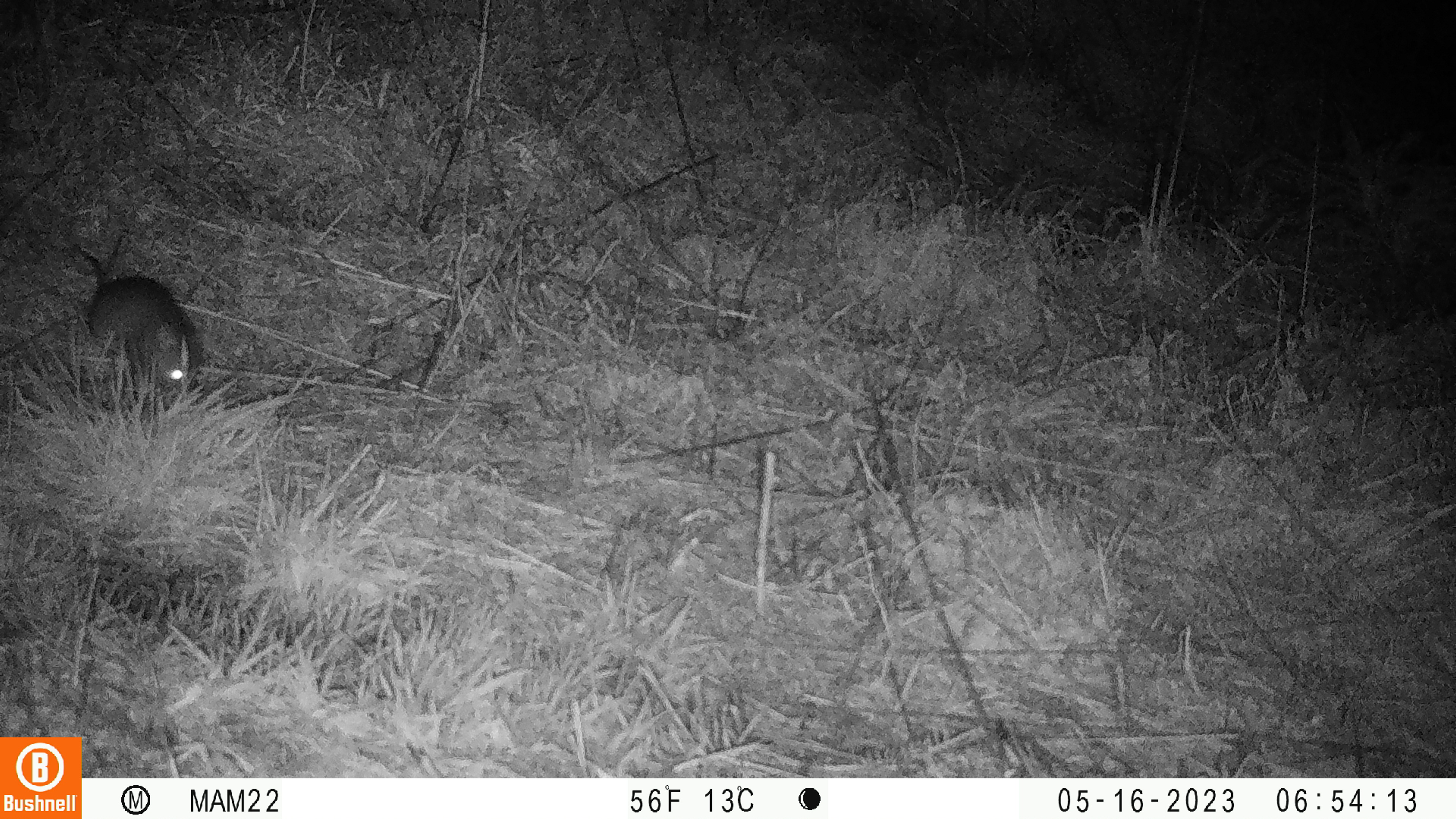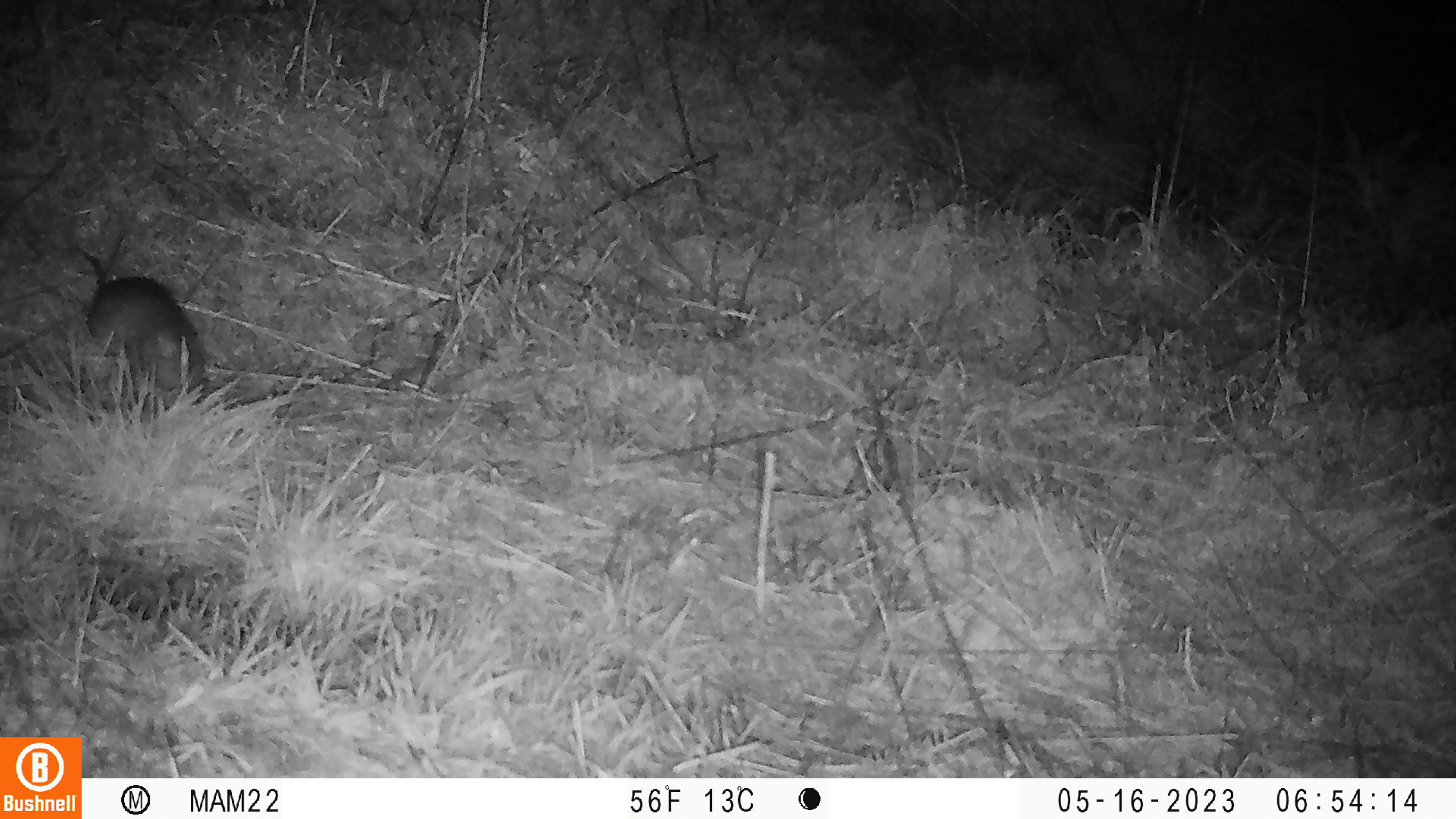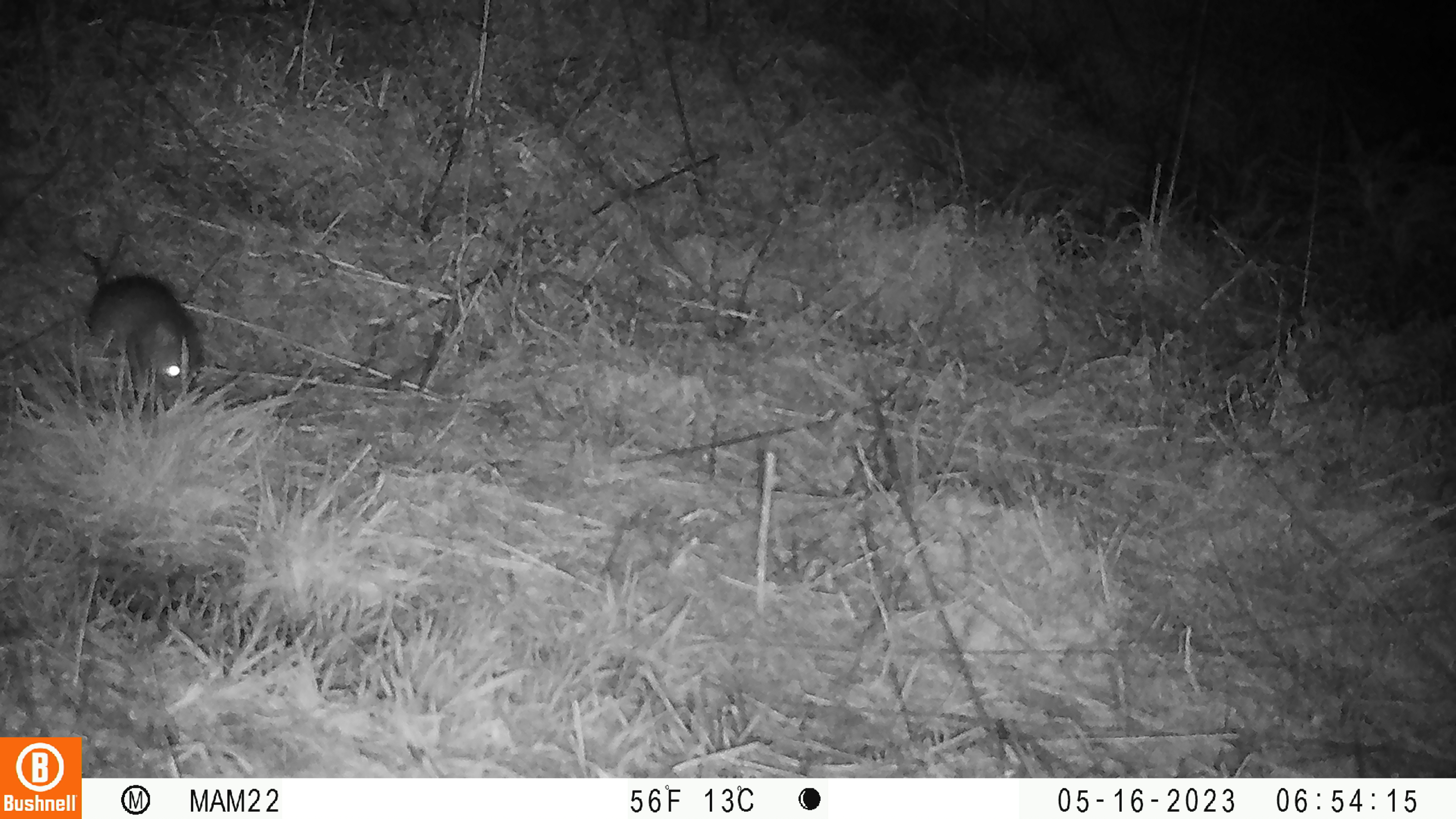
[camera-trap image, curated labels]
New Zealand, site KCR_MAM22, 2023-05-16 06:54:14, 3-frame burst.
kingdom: Animalia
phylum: Chordata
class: Mammalia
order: Rodentia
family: Muridae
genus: Rattus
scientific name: Rattus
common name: rat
Rat (Rattus).